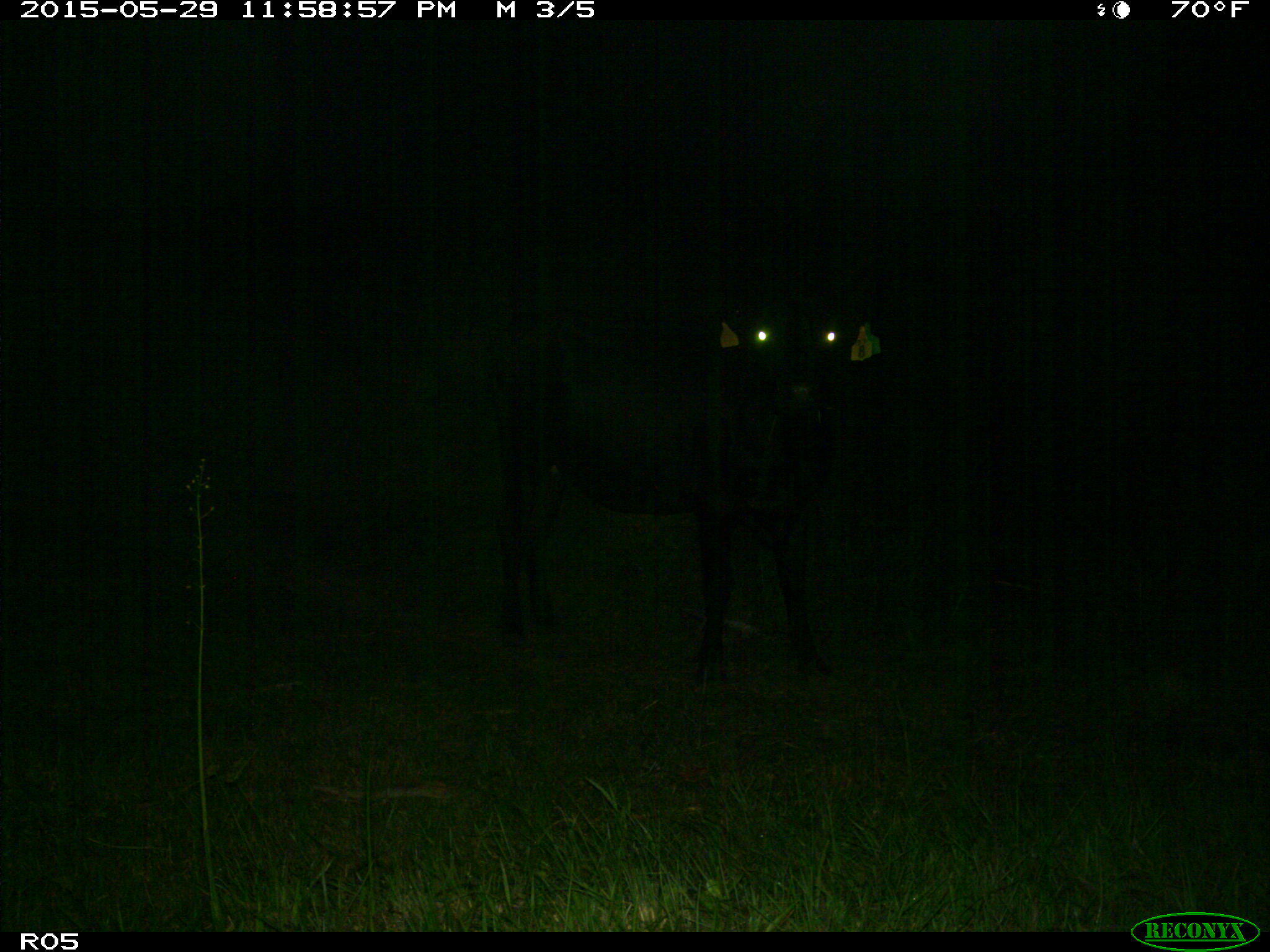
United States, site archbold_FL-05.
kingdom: Animalia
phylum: Chordata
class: Mammalia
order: Artiodactyla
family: Bovidae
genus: Bos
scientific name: Bos taurus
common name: domestic cow